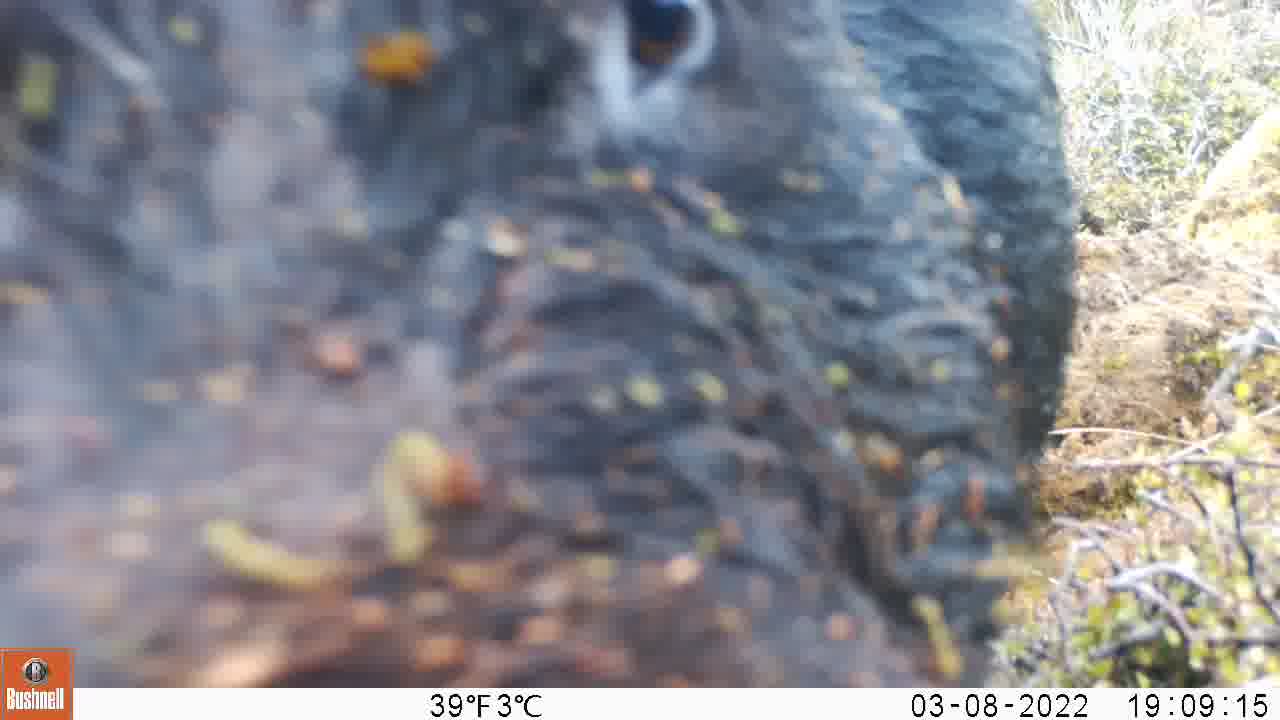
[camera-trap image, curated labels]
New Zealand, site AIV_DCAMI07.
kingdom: Animalia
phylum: Chordata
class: Mammalia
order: Artiodactyla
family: Suidae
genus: Sus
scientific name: Sus scrofa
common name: pig